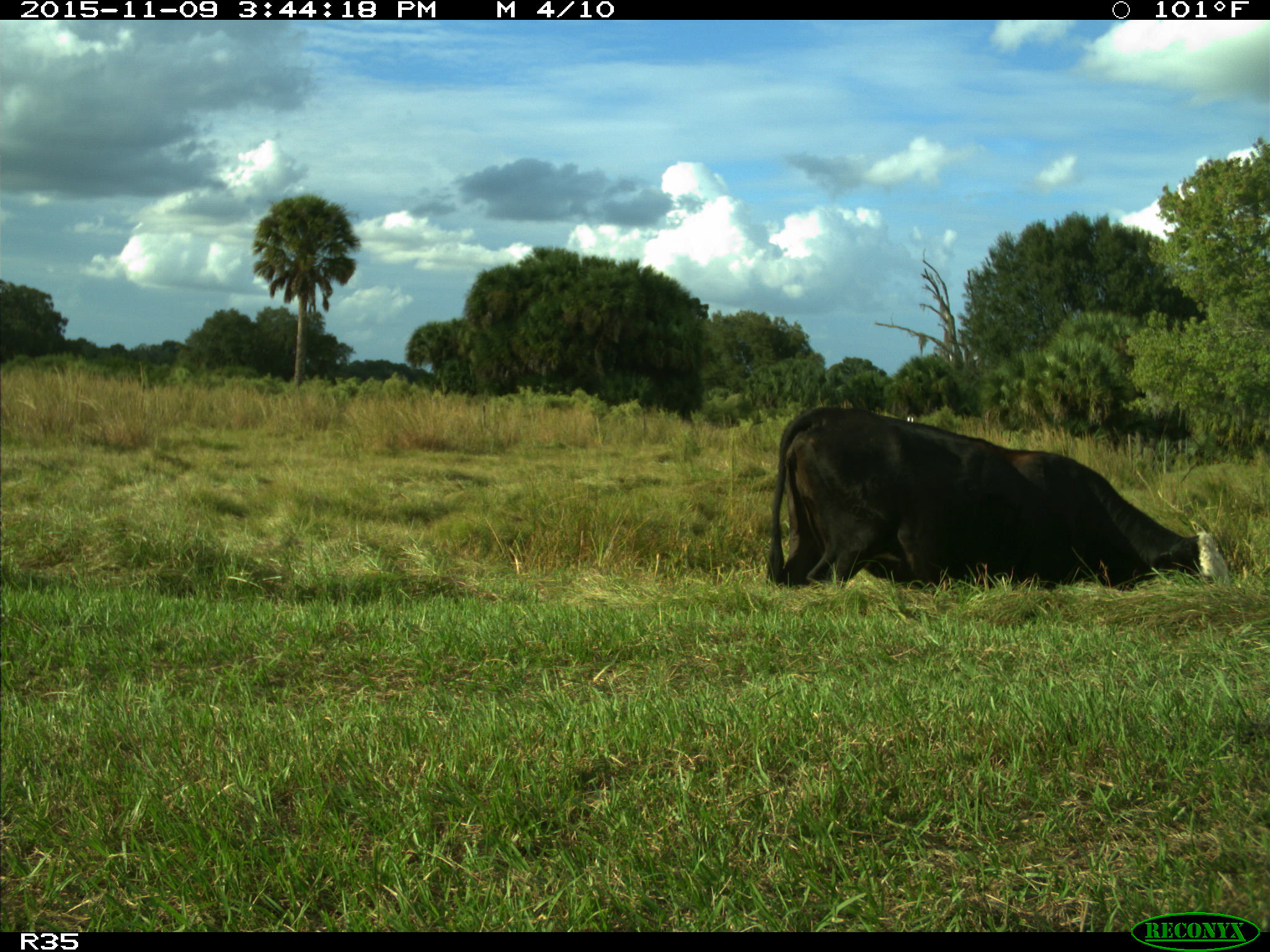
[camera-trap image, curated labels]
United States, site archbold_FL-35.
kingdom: Animalia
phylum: Chordata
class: Mammalia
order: Artiodactyla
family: Bovidae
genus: Bos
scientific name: Bos taurus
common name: domestic cow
Bos taurus (domestic cow).